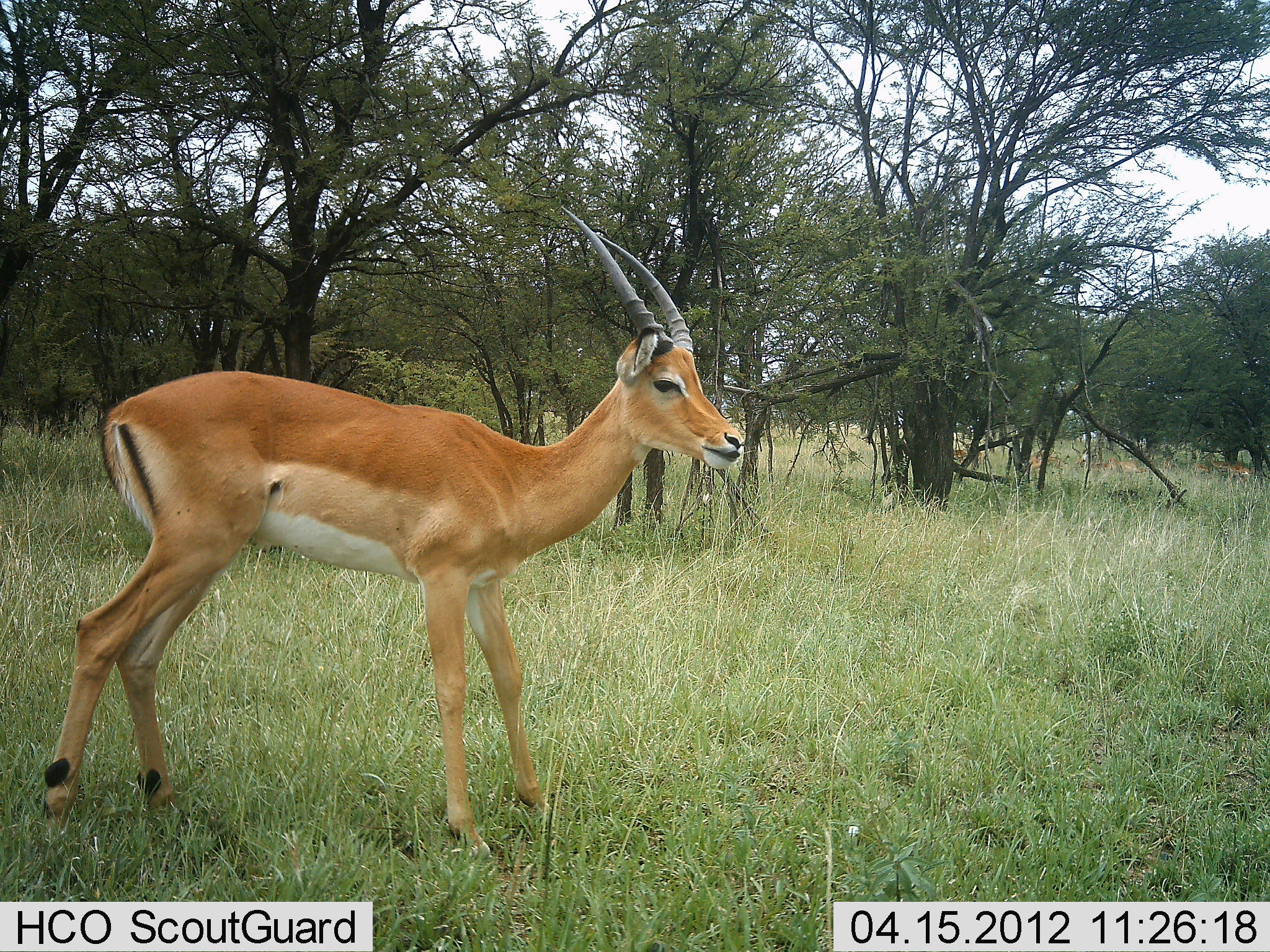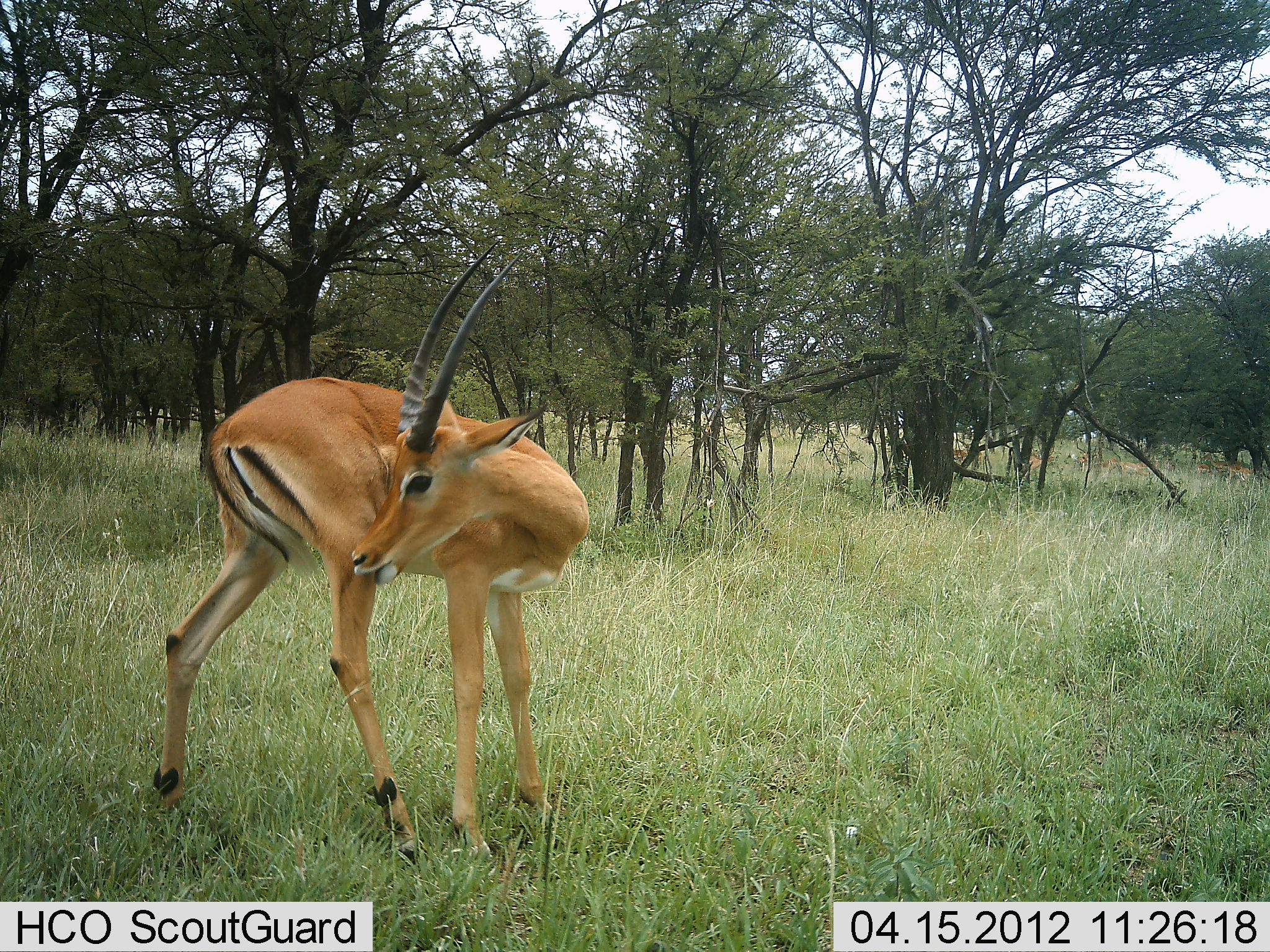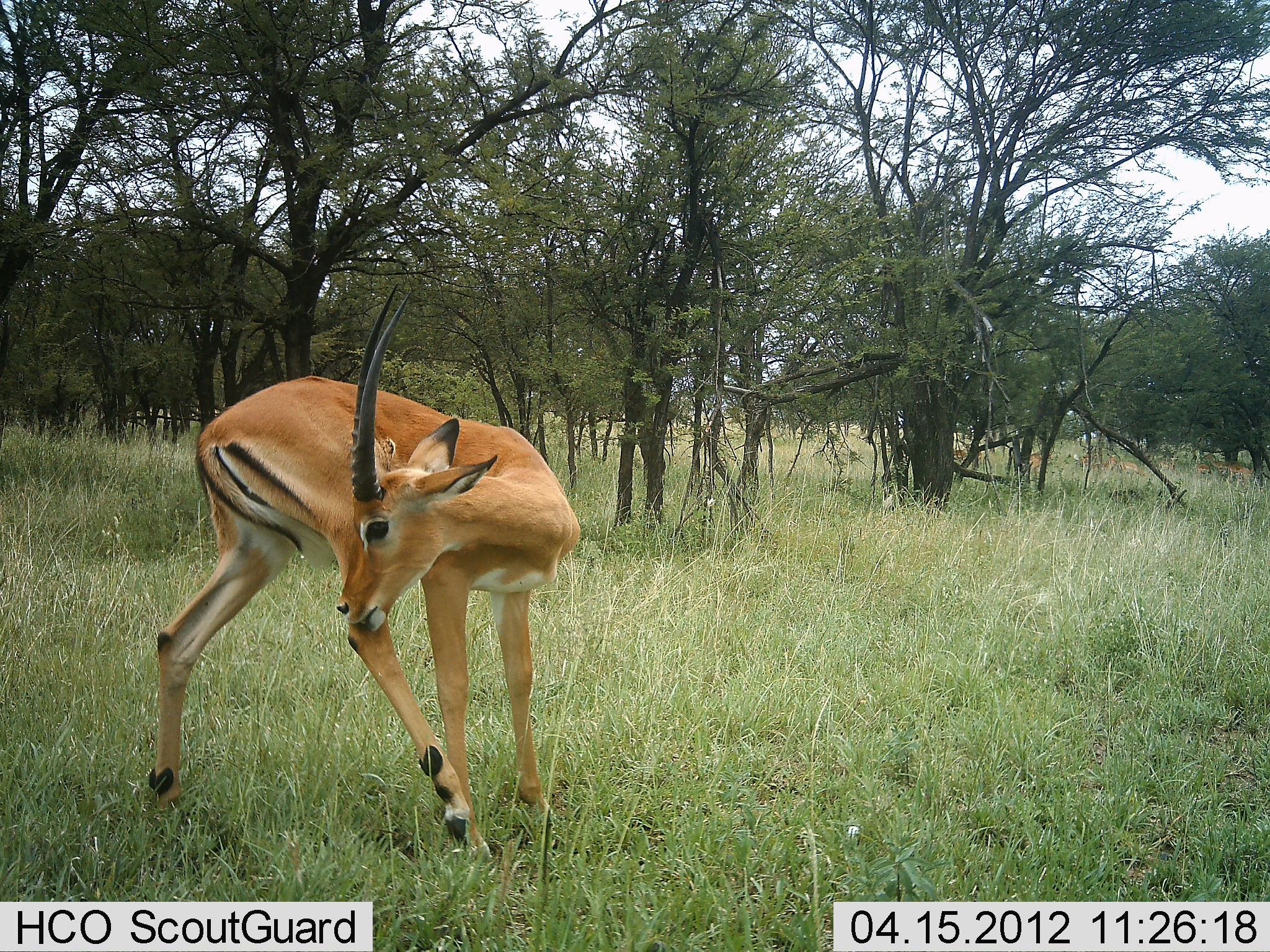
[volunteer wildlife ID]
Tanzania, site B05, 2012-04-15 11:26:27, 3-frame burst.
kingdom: Animalia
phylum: Chordata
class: Mammalia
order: Artiodactyla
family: Bovidae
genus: Aepyceros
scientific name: Aepyceros melampus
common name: impala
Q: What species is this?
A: Impala (Aepyceros melampus).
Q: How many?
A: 1.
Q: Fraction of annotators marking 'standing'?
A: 88%.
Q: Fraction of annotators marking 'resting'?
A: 0%.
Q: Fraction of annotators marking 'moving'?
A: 29%.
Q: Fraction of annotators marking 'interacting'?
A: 0%.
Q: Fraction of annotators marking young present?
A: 0%.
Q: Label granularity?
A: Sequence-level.